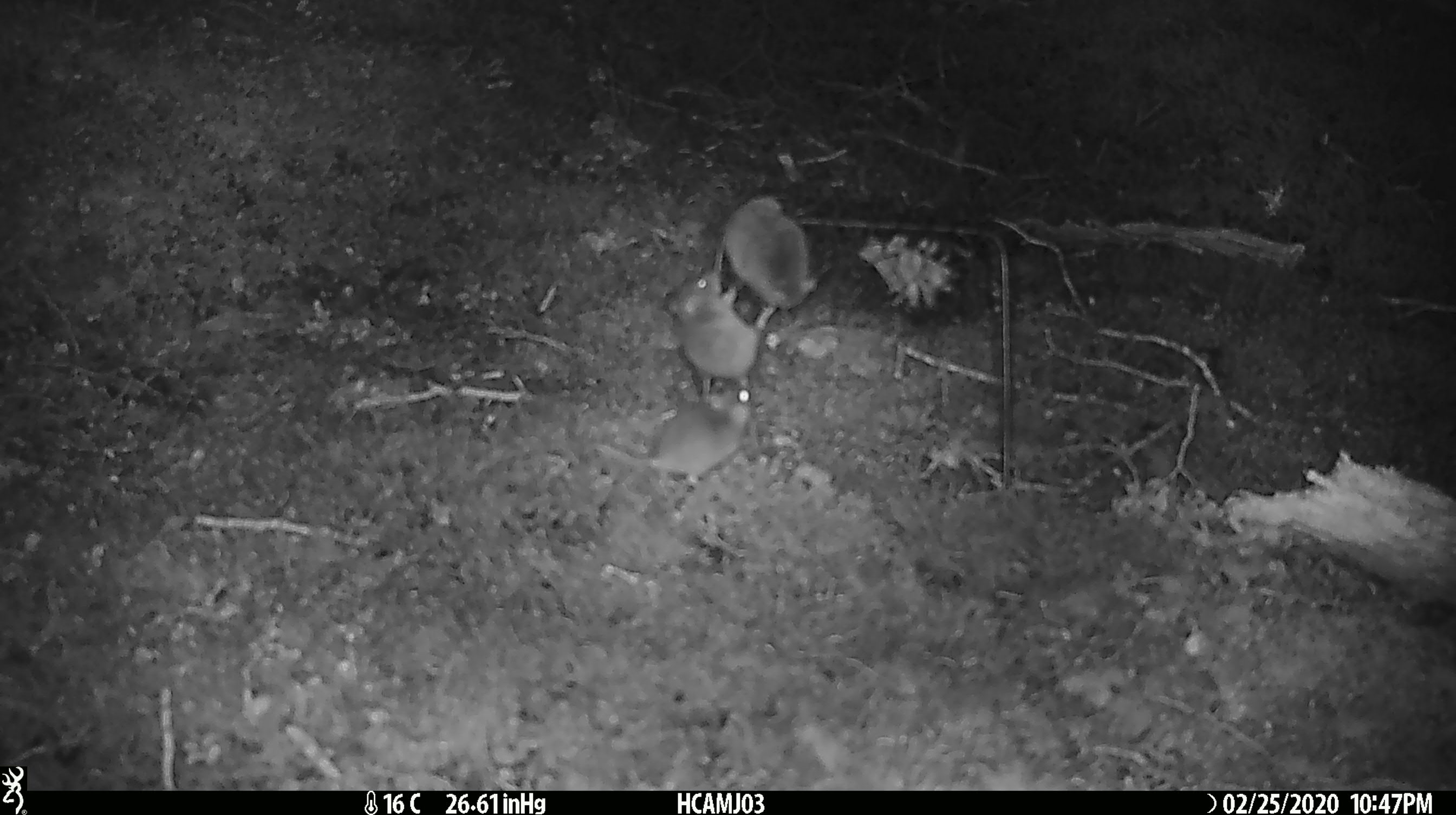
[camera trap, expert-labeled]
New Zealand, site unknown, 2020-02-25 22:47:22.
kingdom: Animalia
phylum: Chordata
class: Mammalia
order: Rodentia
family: Muridae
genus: Mus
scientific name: Mus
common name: mouse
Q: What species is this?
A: Mouse (Mus).